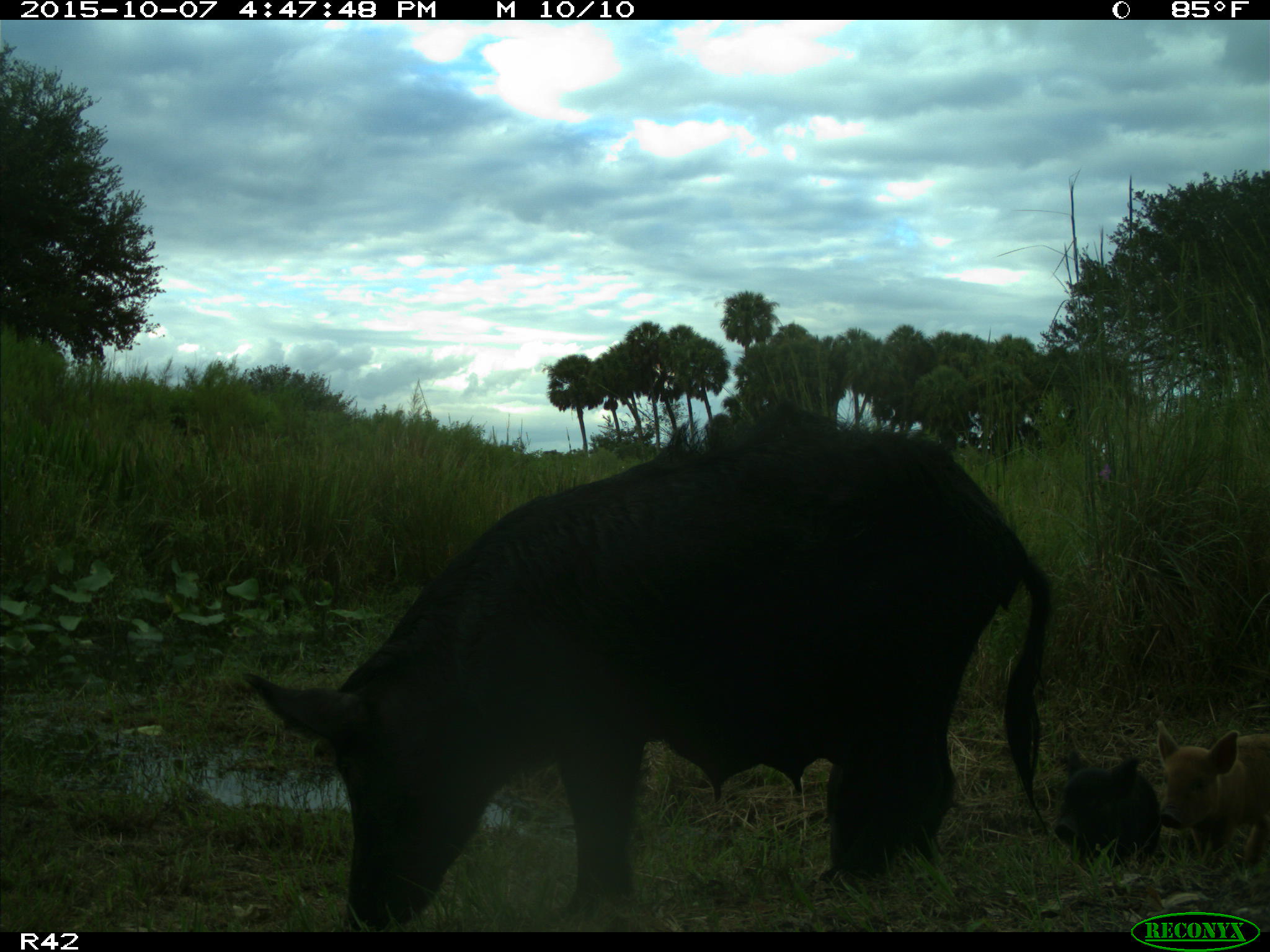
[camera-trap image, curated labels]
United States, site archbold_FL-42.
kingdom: Animalia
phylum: Chordata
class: Mammalia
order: Artiodactyla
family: Suidae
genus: Sus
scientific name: Sus scrofa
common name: wild boar